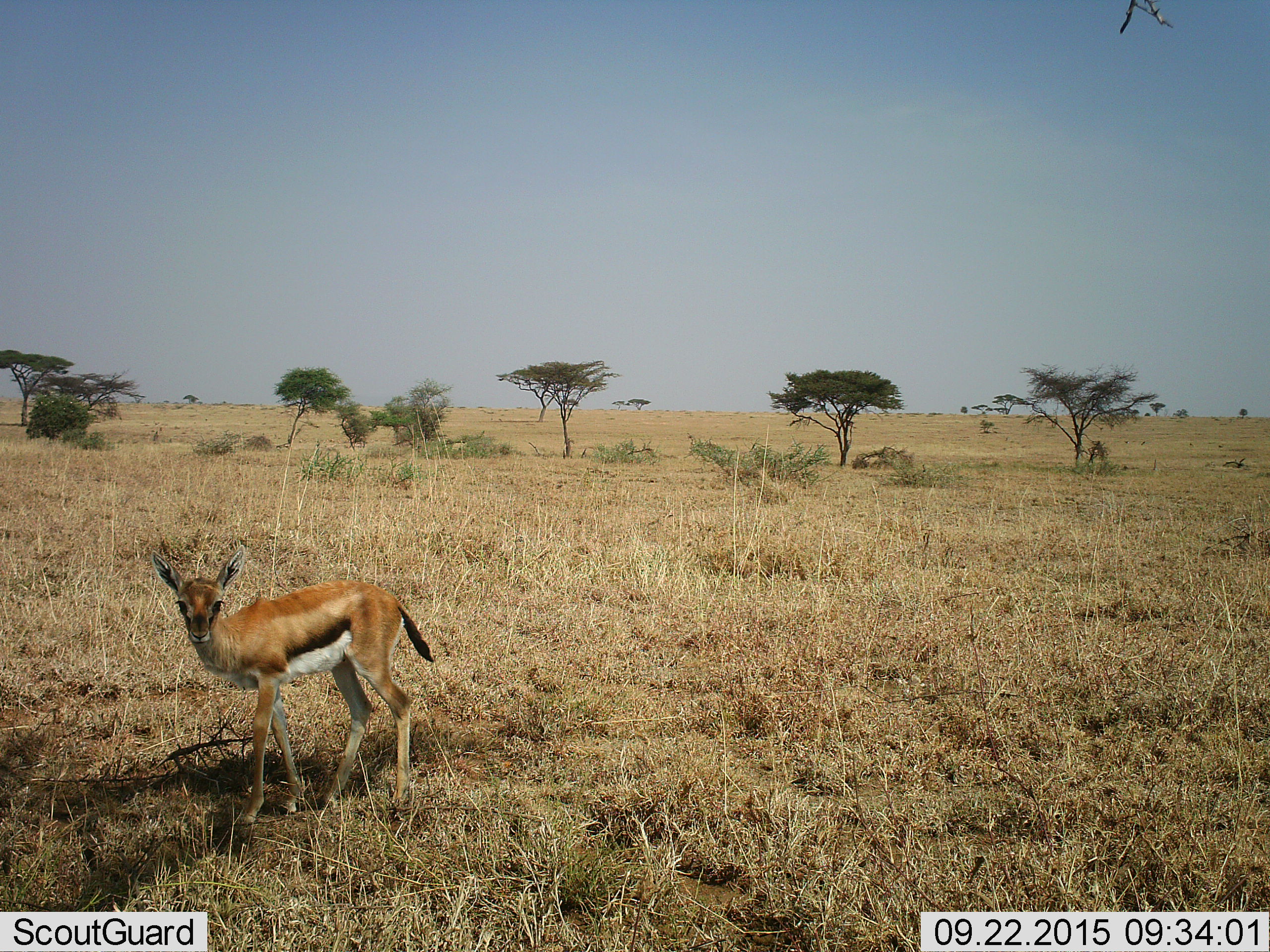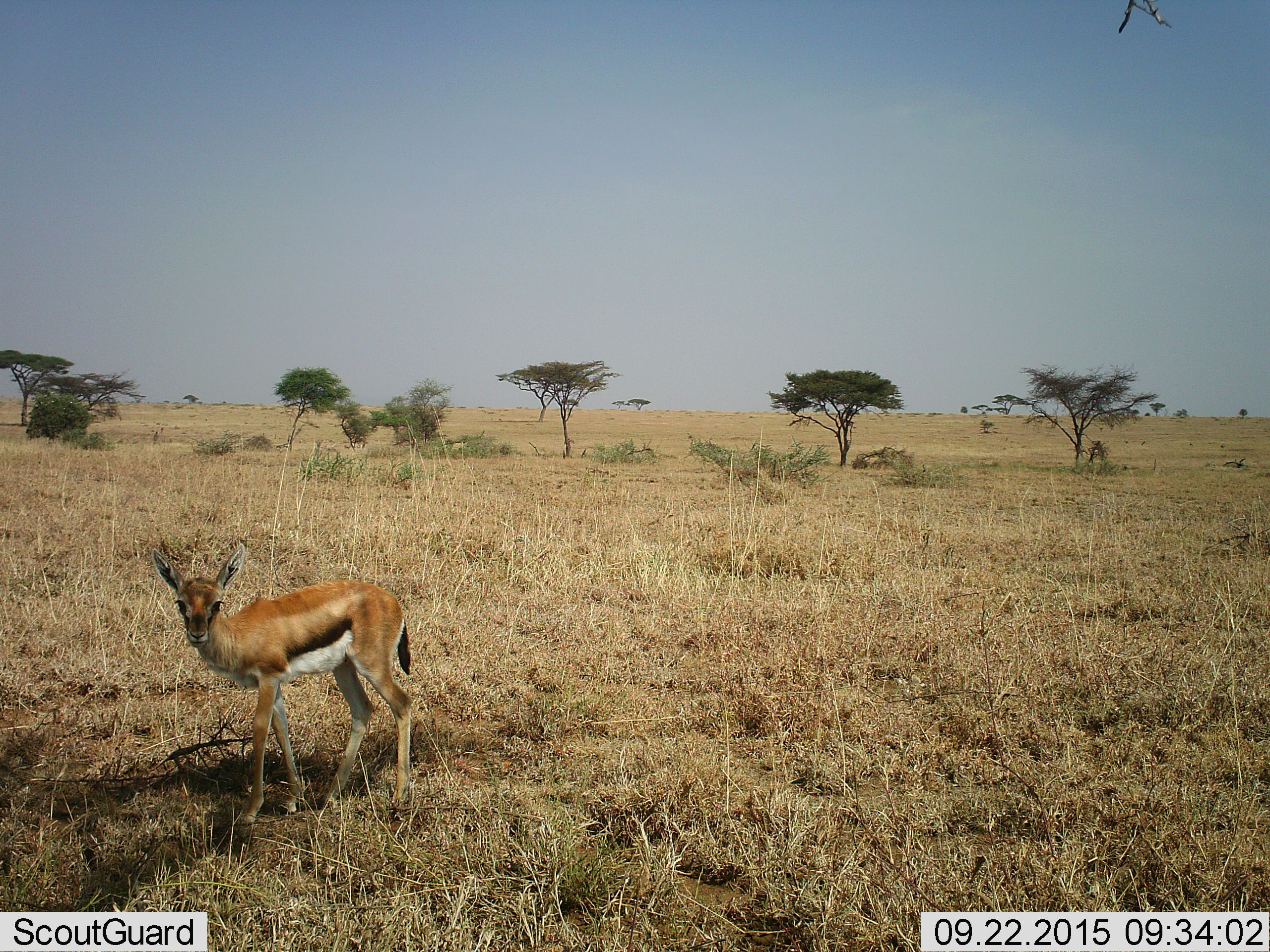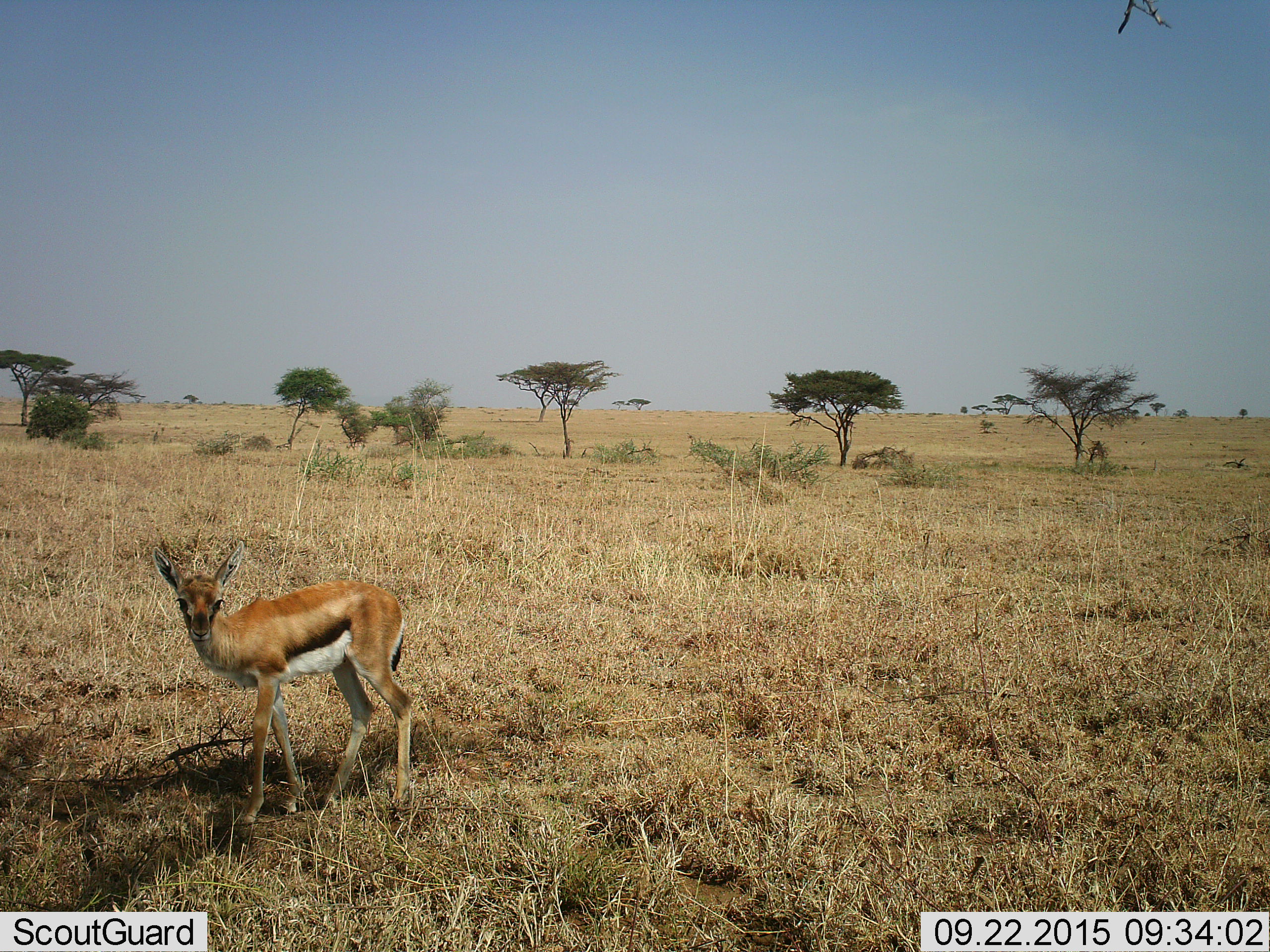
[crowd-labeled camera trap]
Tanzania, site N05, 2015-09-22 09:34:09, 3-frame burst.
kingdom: Animalia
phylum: Chordata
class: Mammalia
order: Artiodactyla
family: Bovidae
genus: Eudorcas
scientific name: Eudorcas thomsonii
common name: thomson's gazelle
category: gazellethomsons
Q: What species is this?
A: Gazellethomsons (thomson's gazelle) (Eudorcas thomsonii).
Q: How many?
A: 1.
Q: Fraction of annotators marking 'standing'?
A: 89%.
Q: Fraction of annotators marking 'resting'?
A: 0%.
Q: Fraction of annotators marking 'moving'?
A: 11%.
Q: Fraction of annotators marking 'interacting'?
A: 0%.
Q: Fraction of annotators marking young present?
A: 56%.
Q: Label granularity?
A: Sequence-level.